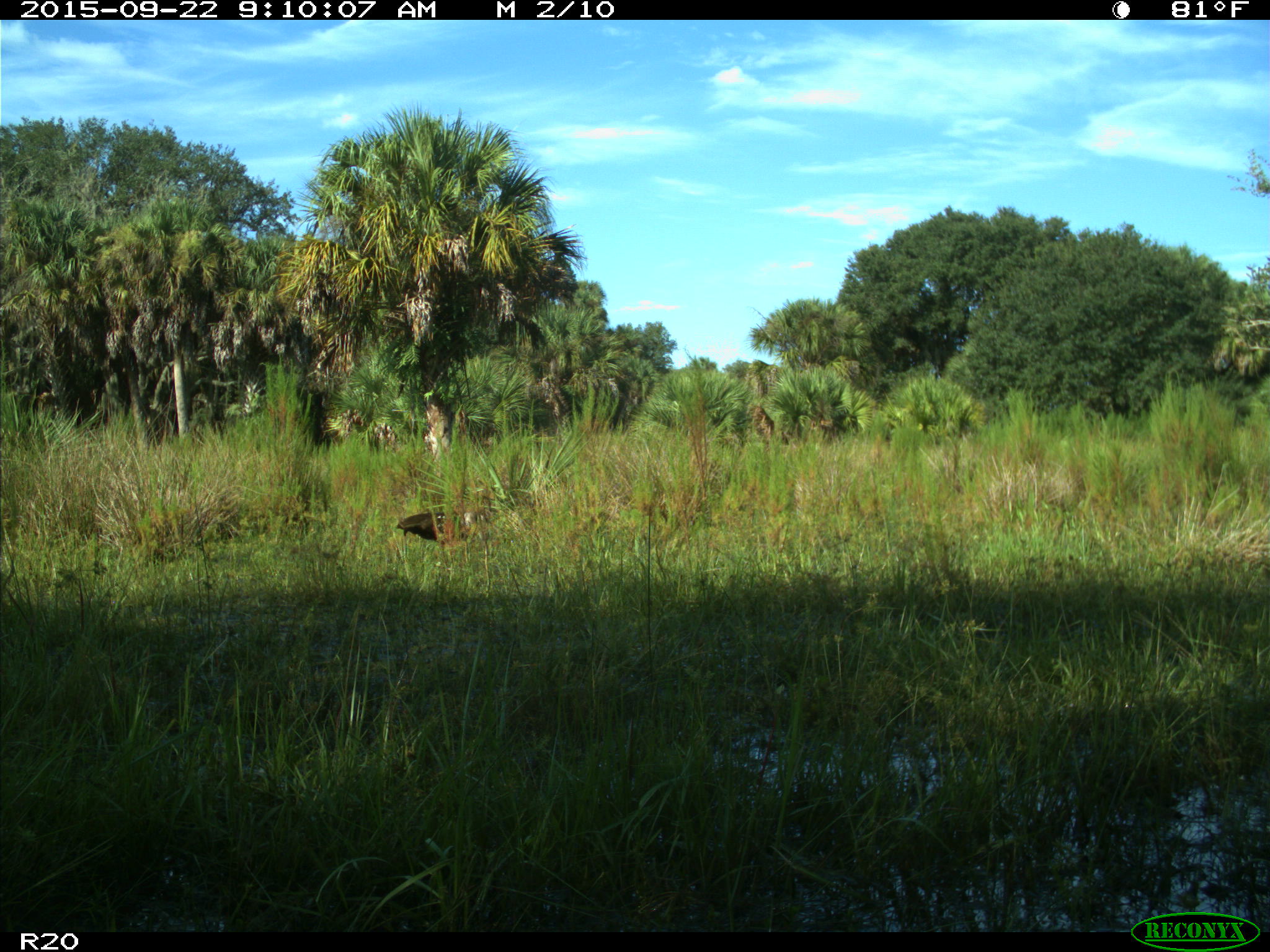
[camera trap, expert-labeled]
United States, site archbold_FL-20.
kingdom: Animalia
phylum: Chordata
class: Aves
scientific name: Aves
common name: birds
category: unidentified bird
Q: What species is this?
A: Unidentified bird (birds) (Aves).